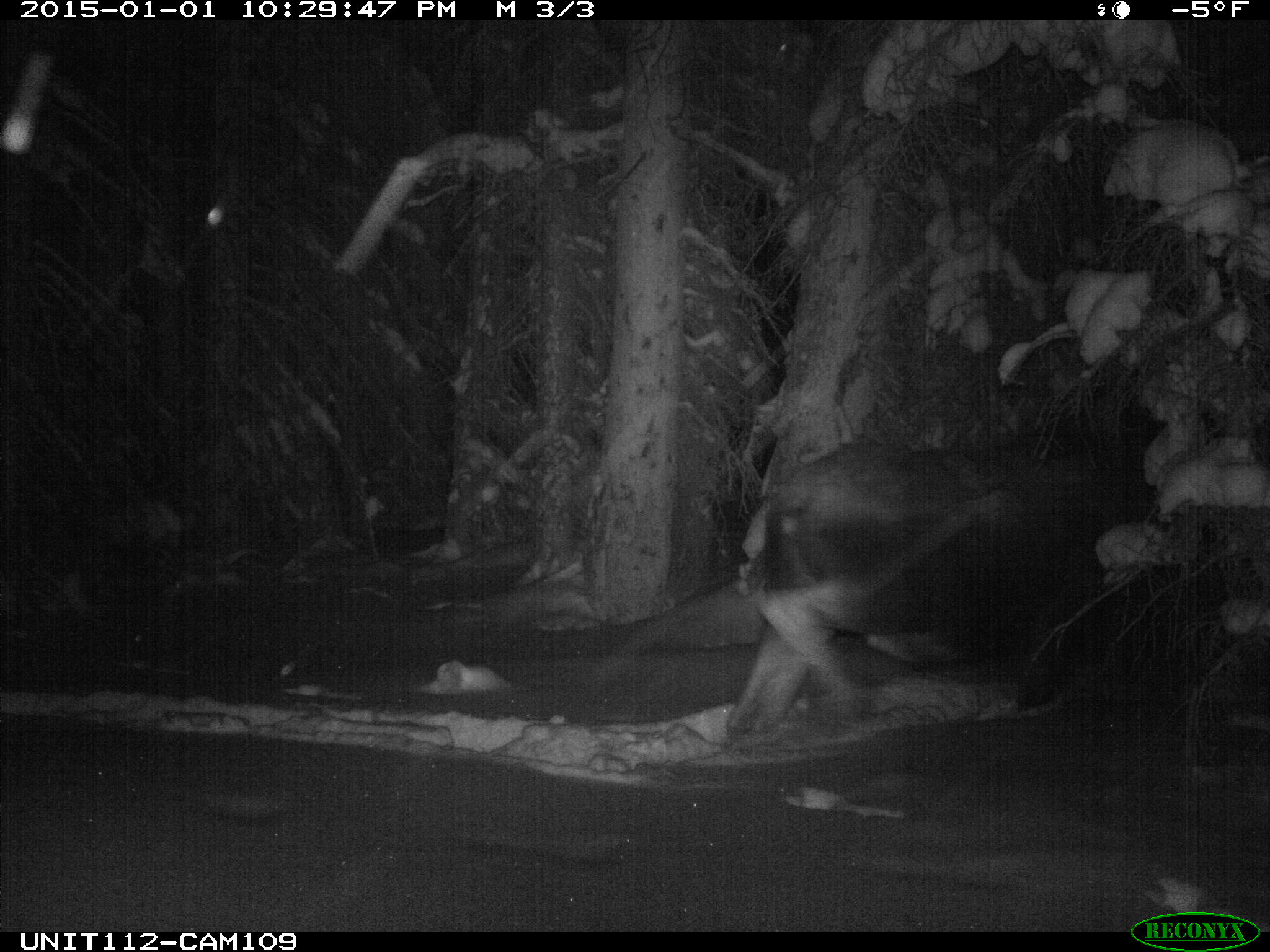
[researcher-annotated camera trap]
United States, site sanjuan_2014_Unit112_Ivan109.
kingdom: Animalia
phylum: Chordata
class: Mammalia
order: Artiodactyla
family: Cervidae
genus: Alces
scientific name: Alces alces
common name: moose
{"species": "Alces alces (moose)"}